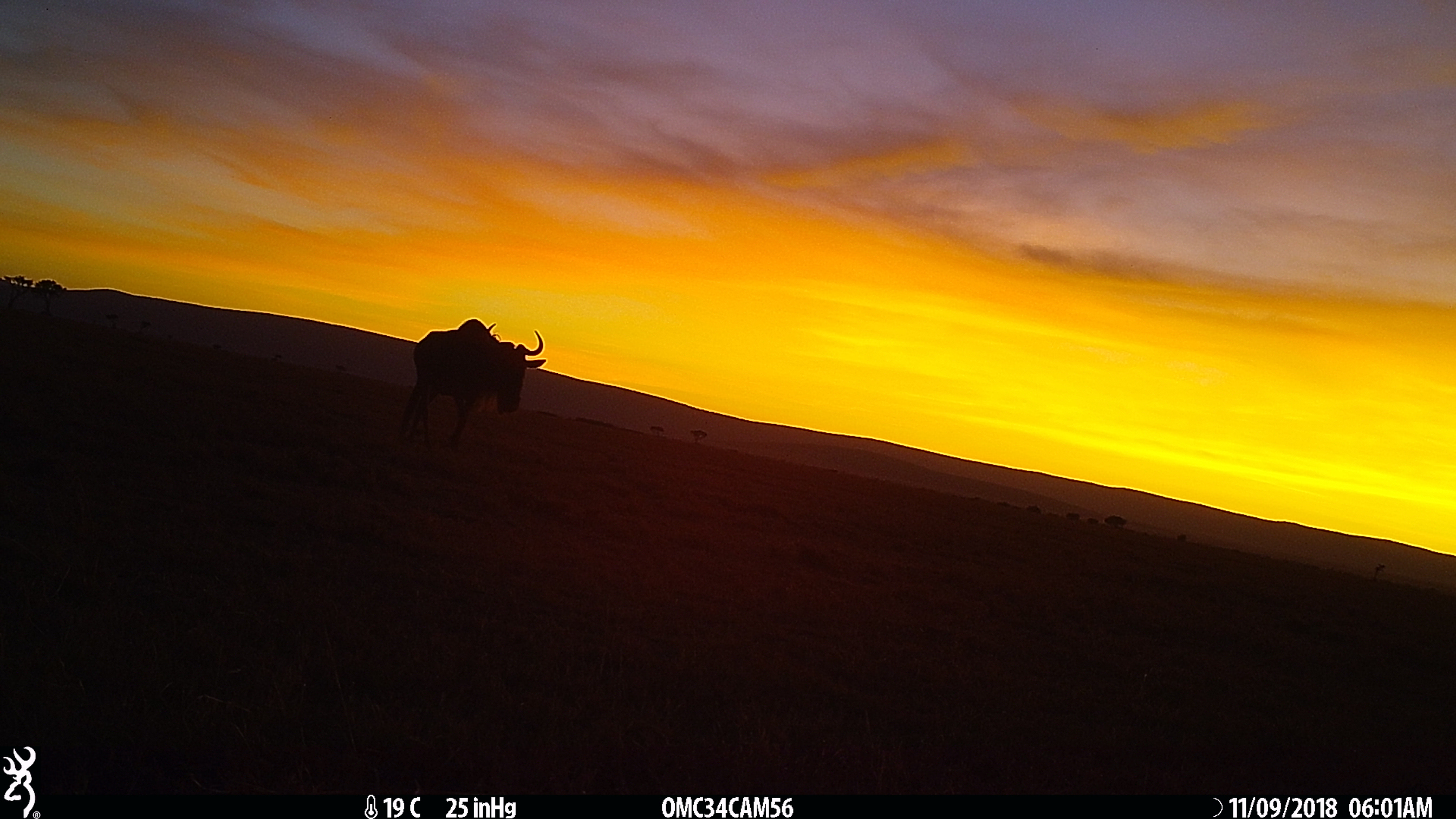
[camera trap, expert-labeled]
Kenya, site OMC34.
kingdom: Animalia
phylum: Chordata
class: Mammalia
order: Artiodactyla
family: Bovidae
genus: Connochaetes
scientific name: Connochaetes taurinus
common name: blue wildebeest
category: wildebeest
Wildebeest (blue wildebeest) (Connochaetes taurinus).